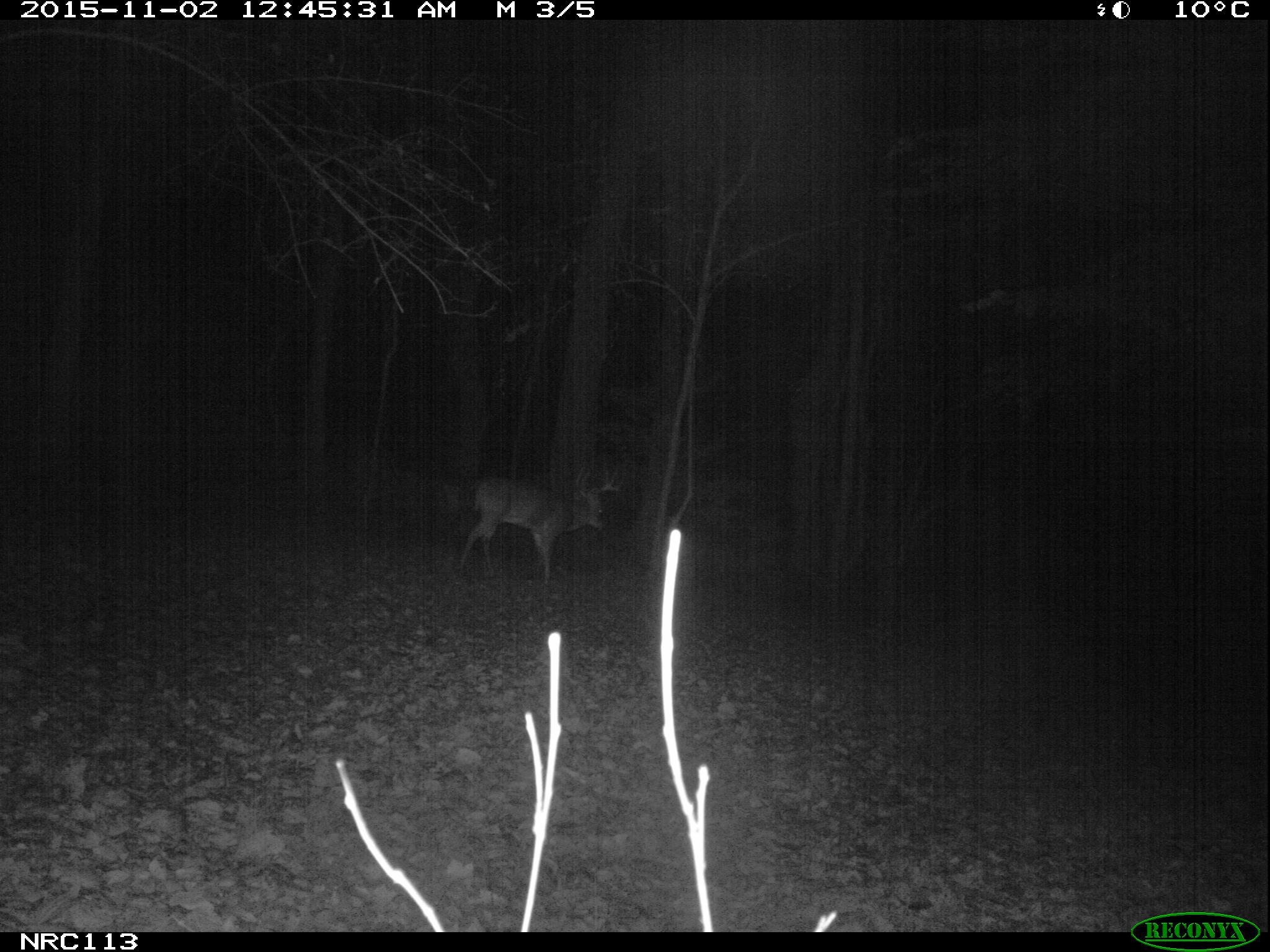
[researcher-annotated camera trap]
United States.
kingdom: Animalia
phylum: Chordata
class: Mammalia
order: Artiodactyla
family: Cervidae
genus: Odocoileus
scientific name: Odocoileus virginianus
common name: white-tailed deer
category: White Tailed Deer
White Tailed Deer (white-tailed deer) (Odocoileus virginianus).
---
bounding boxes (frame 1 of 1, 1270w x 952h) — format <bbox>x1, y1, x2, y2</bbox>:
White Tailed Deer: <bbox>449, 465, 627, 587</bbox>